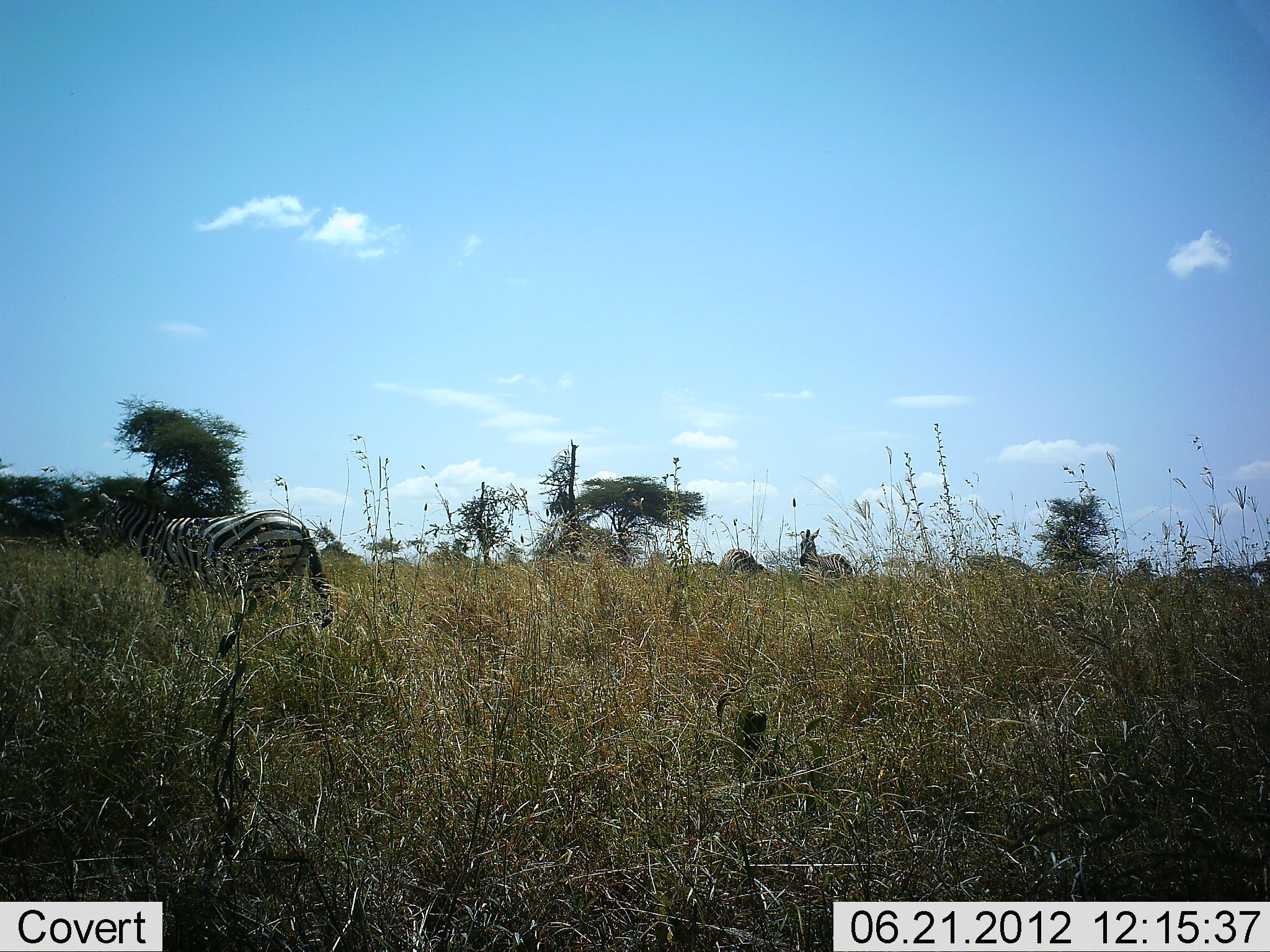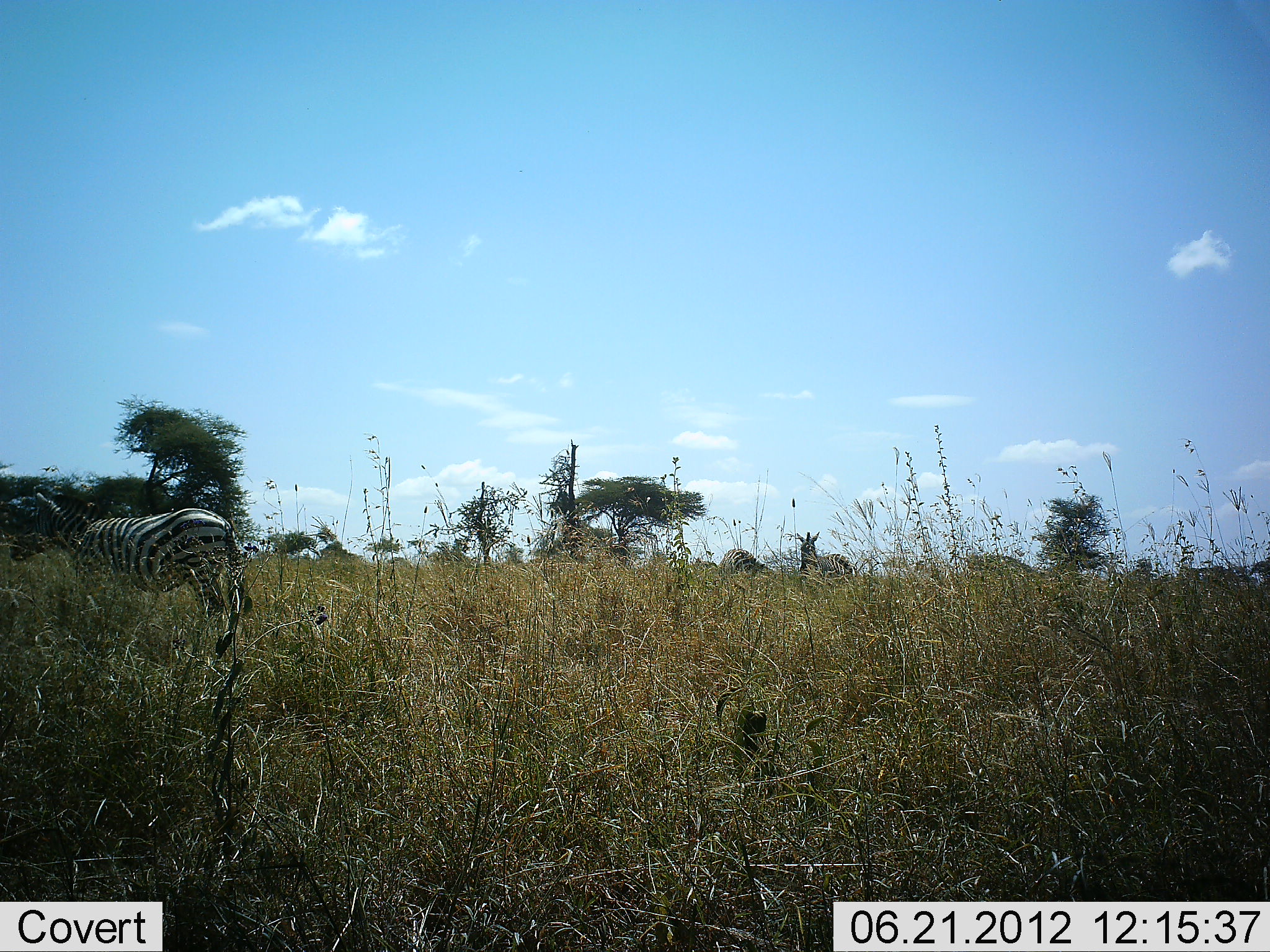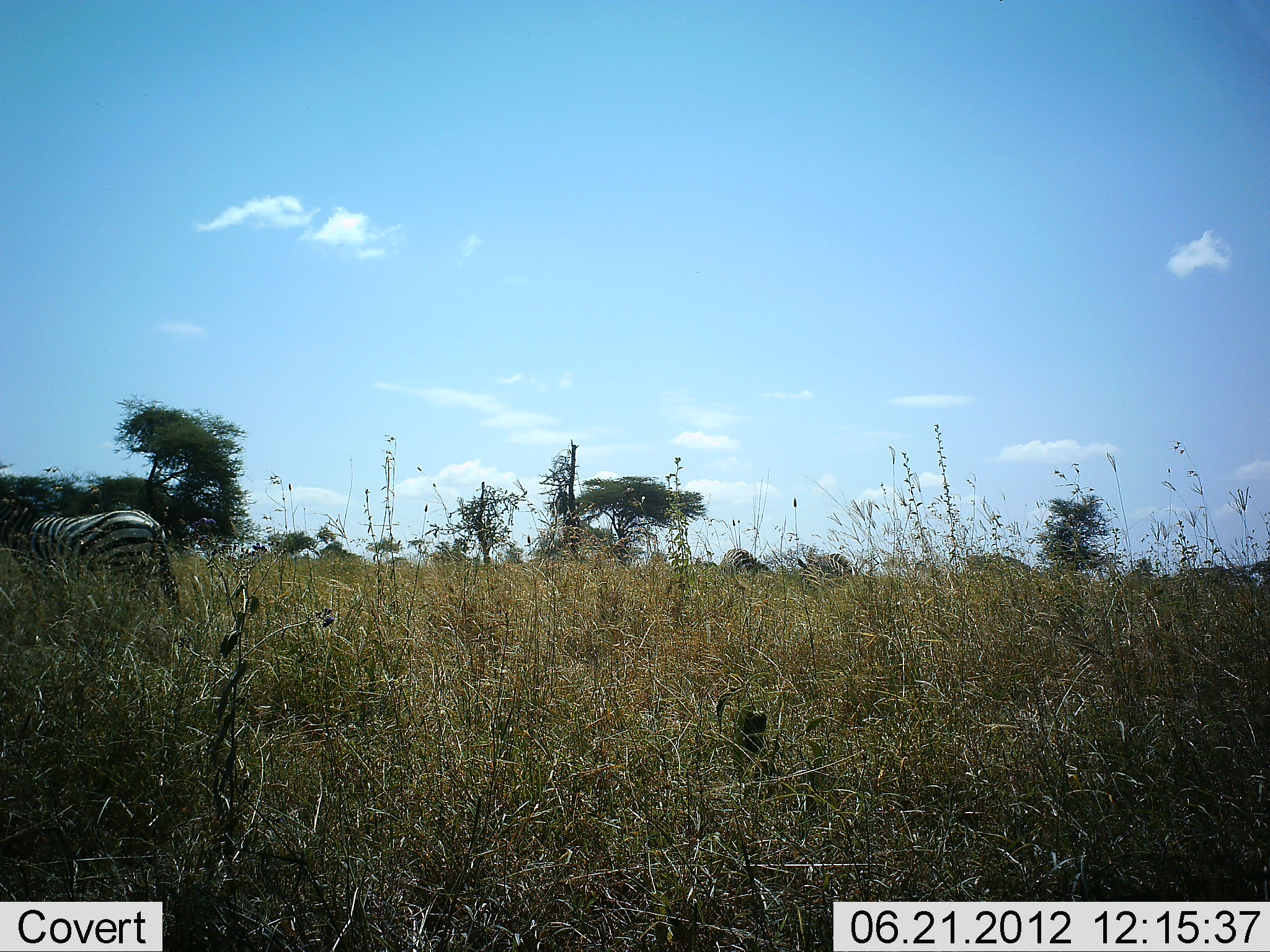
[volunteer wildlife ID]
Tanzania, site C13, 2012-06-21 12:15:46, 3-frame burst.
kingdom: Animalia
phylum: Chordata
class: Mammalia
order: Perissodactyla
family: Equidae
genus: Equus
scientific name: Equus quagga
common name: plains zebra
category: zebra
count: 3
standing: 60%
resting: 0%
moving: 80%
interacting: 0%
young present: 0%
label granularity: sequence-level